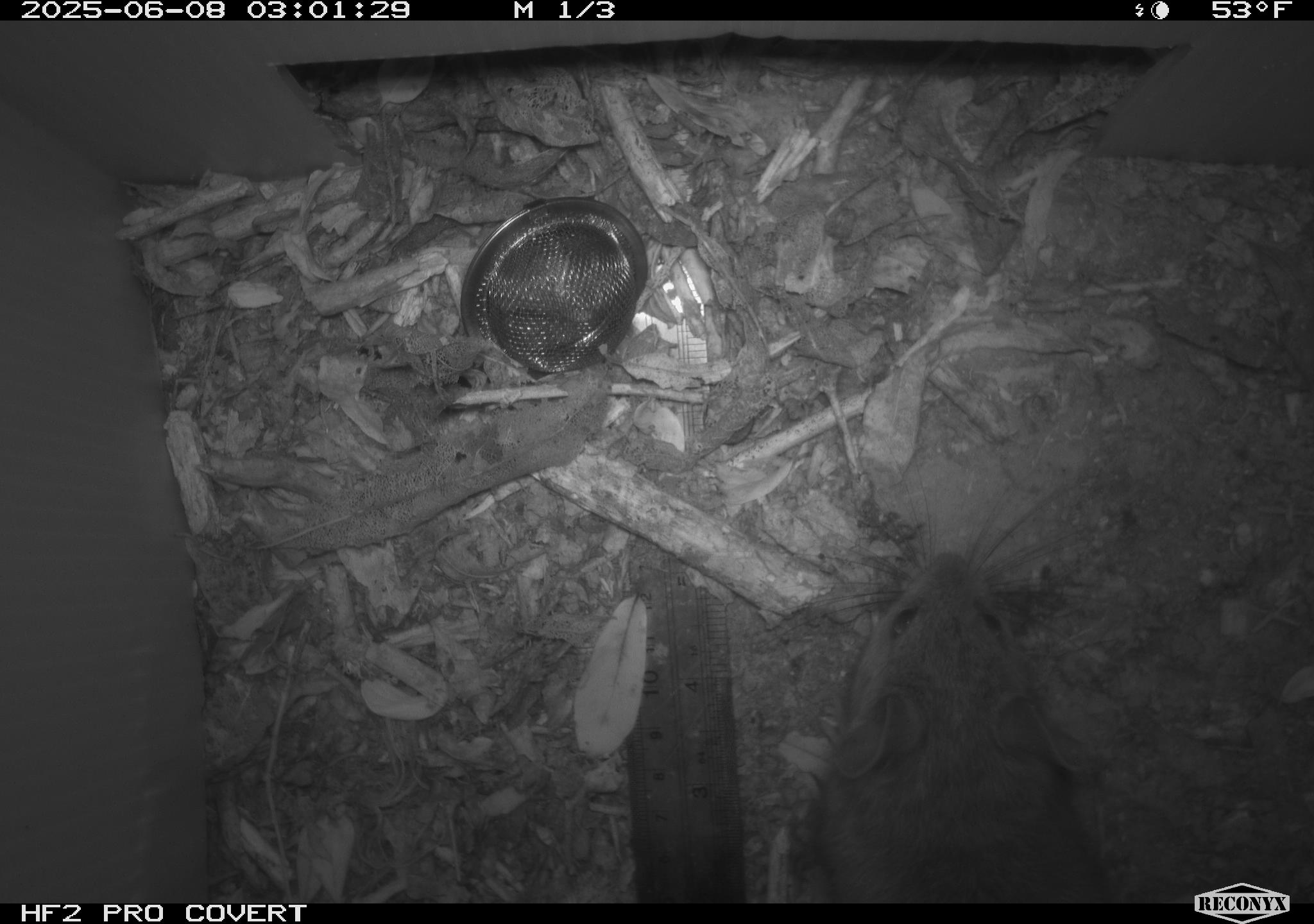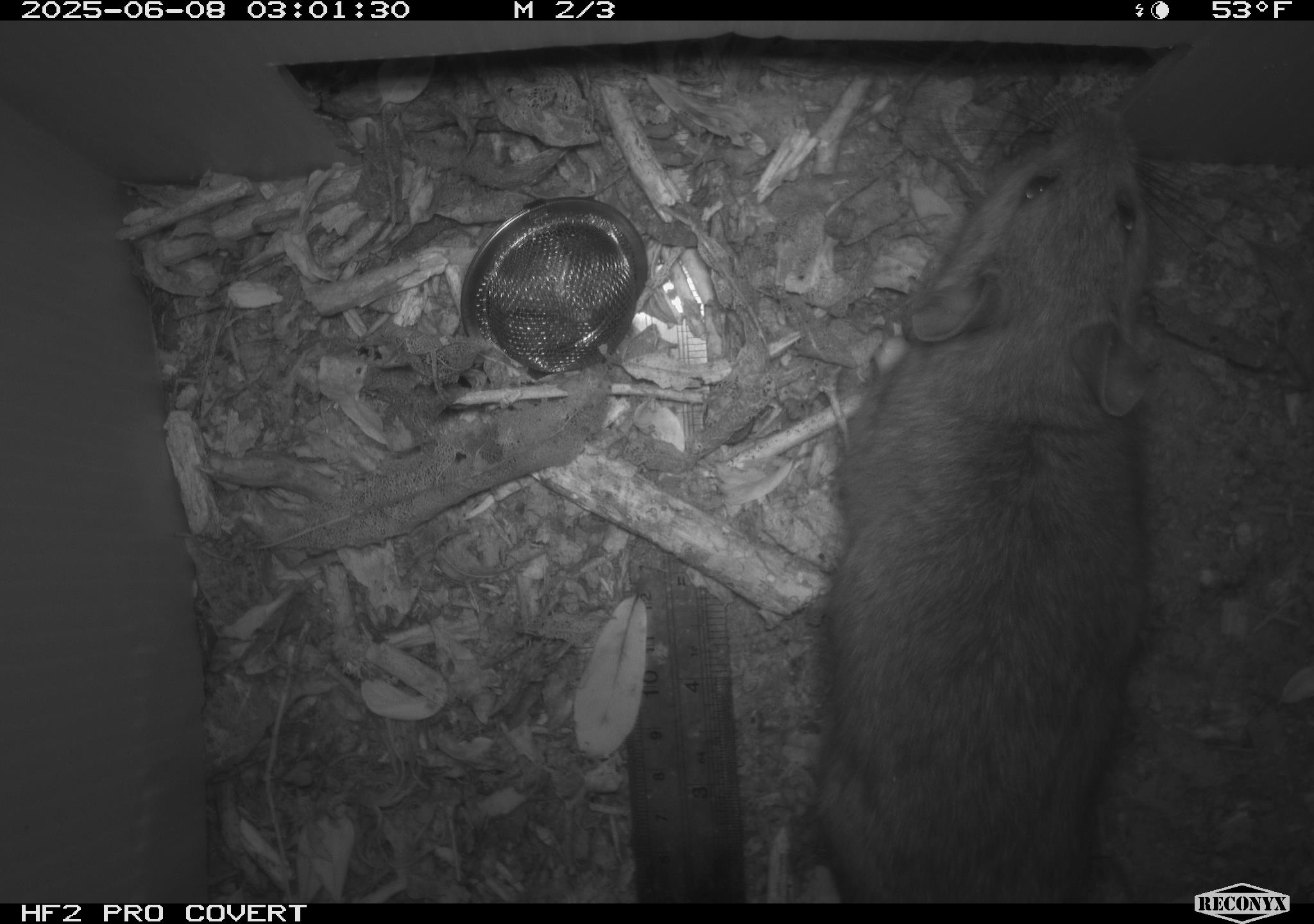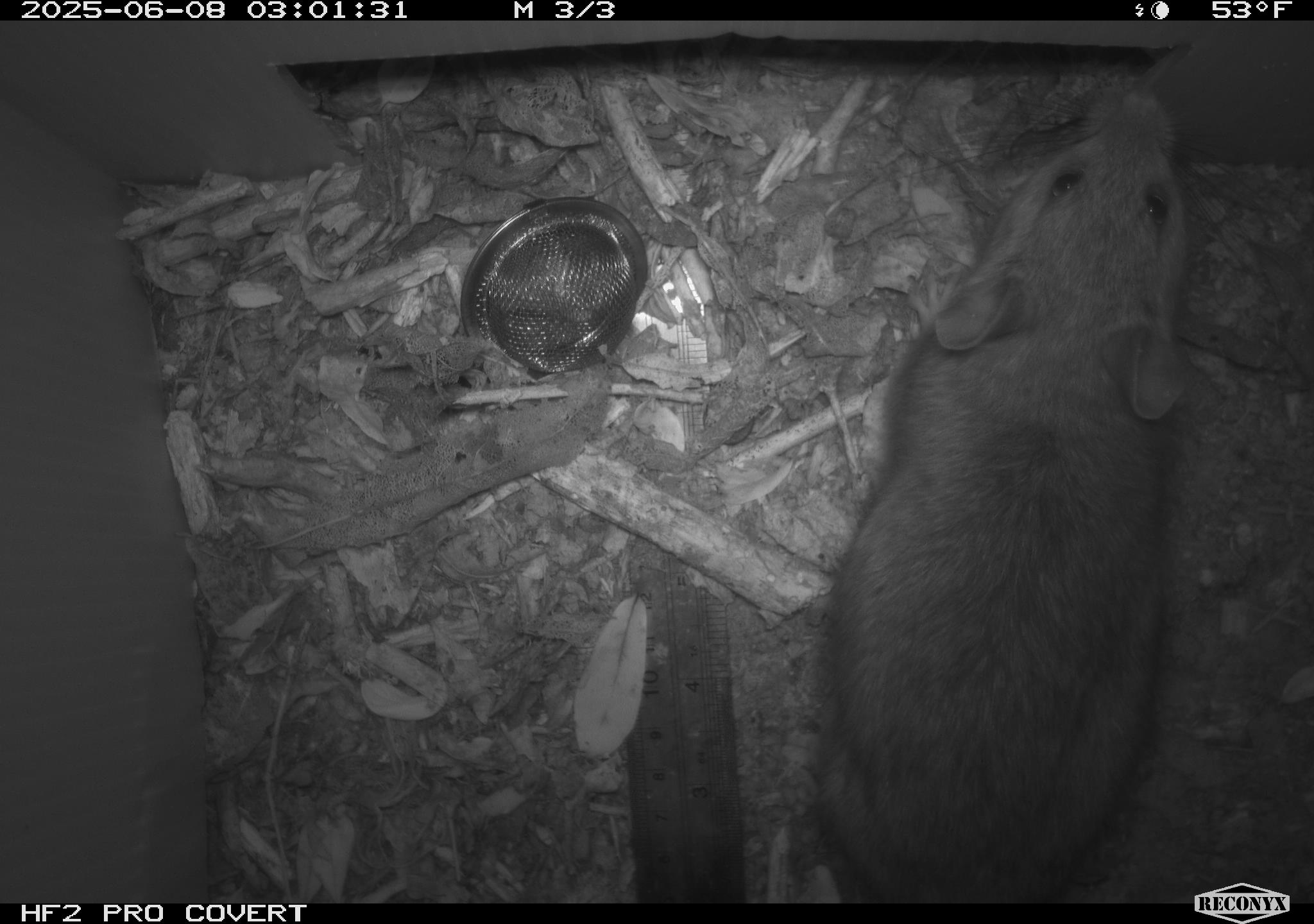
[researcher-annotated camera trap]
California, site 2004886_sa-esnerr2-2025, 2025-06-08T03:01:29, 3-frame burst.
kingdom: Animalia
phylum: Chordata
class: Mammalia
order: Rodentia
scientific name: Rodentia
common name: rodent